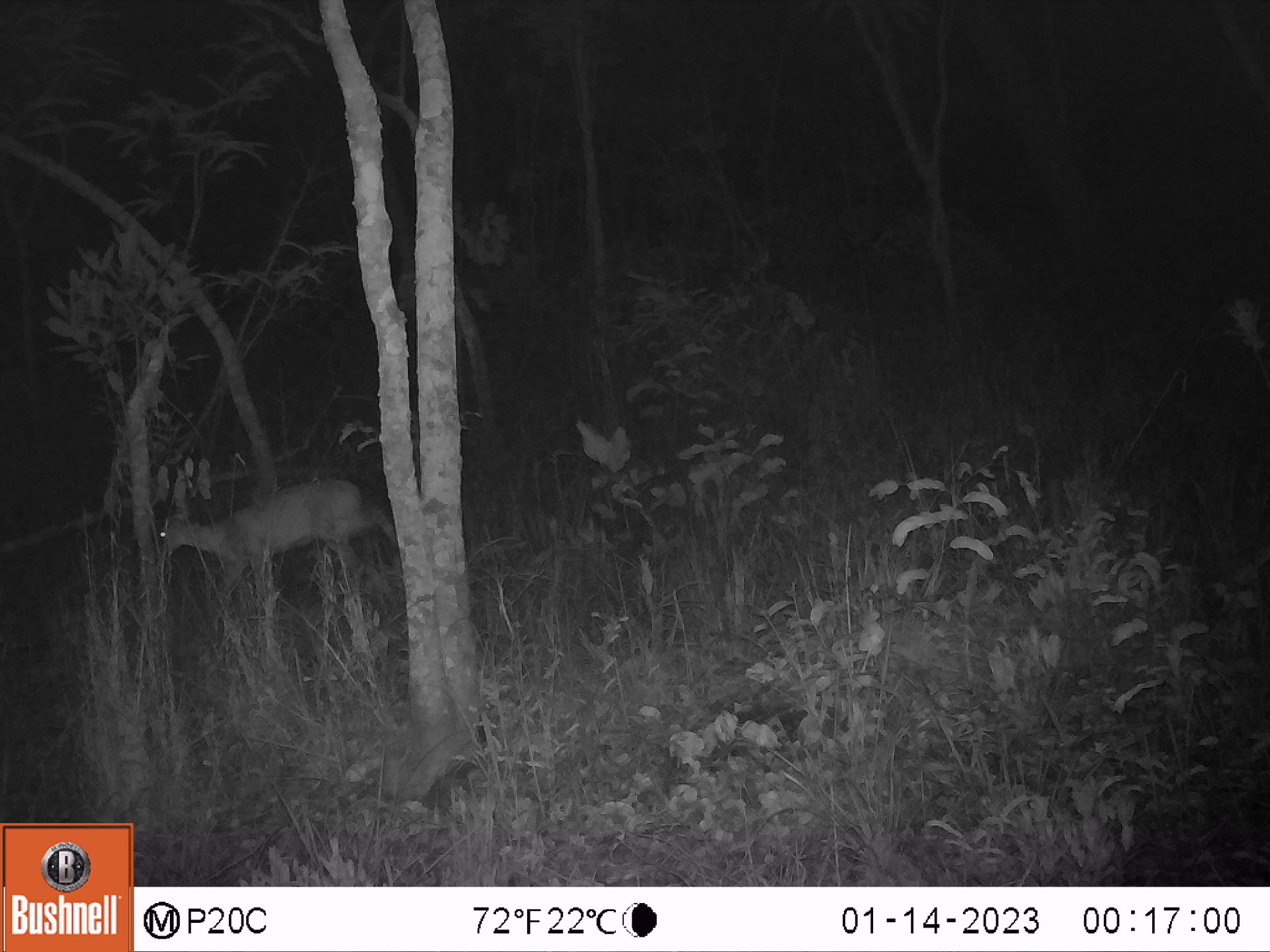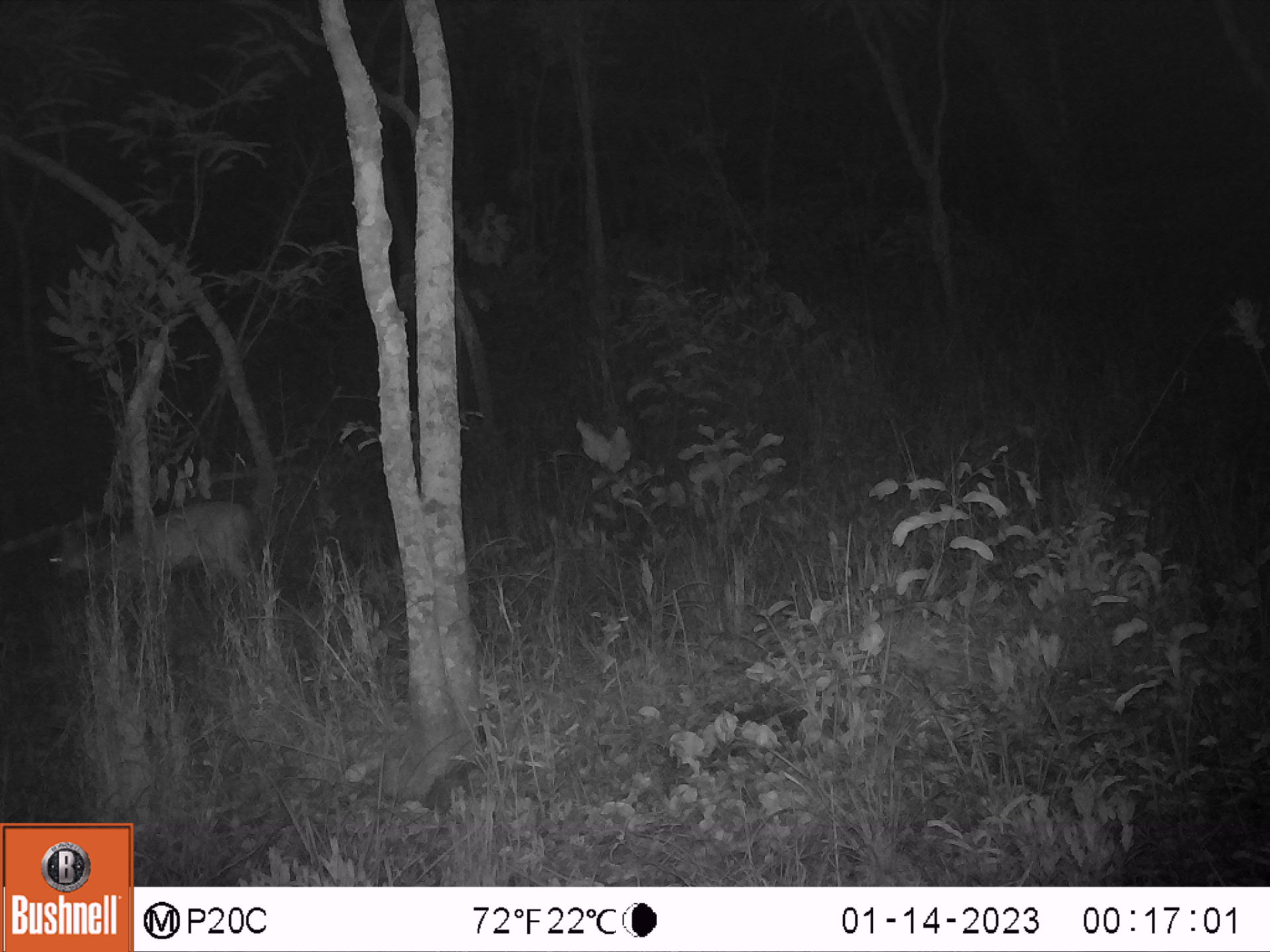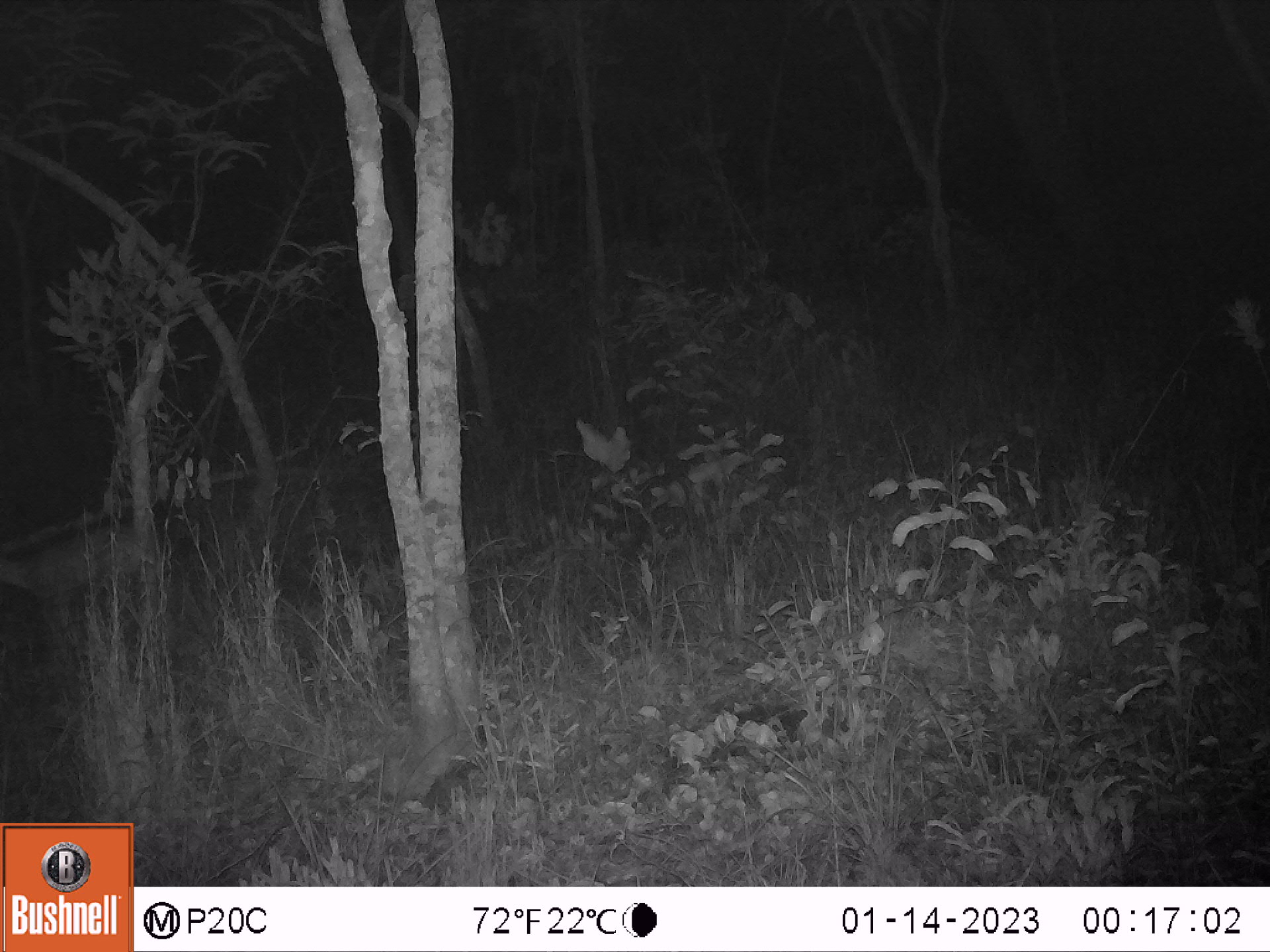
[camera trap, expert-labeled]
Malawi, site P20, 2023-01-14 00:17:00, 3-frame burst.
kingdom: Animalia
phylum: Chordata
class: Mammalia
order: Artiodactyla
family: Bovidae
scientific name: Antilopinae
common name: small antelope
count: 1